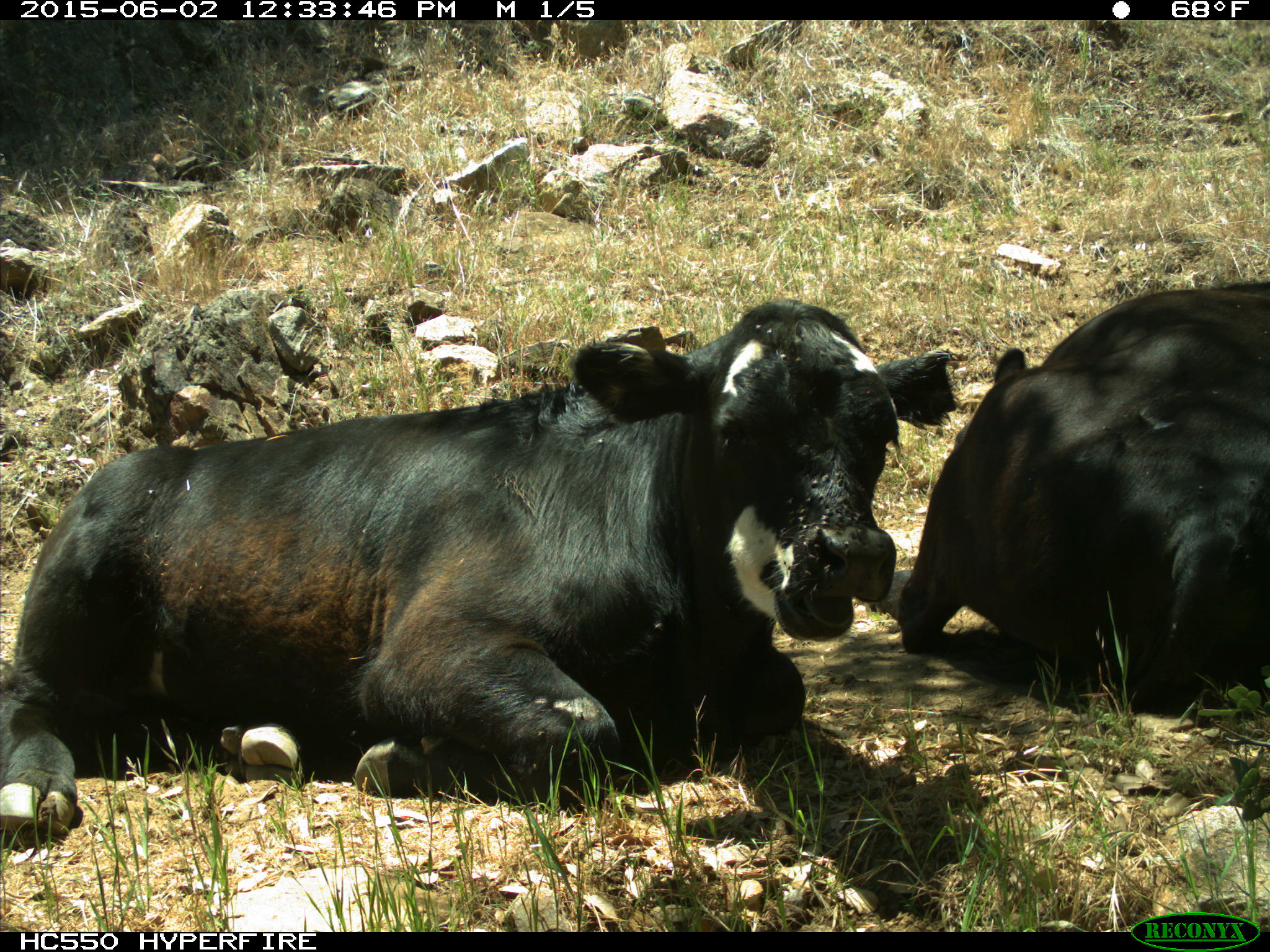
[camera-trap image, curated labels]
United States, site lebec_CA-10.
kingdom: Animalia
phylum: Chordata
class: Mammalia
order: Artiodactyla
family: Bovidae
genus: Bos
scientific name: Bos taurus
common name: domestic cow